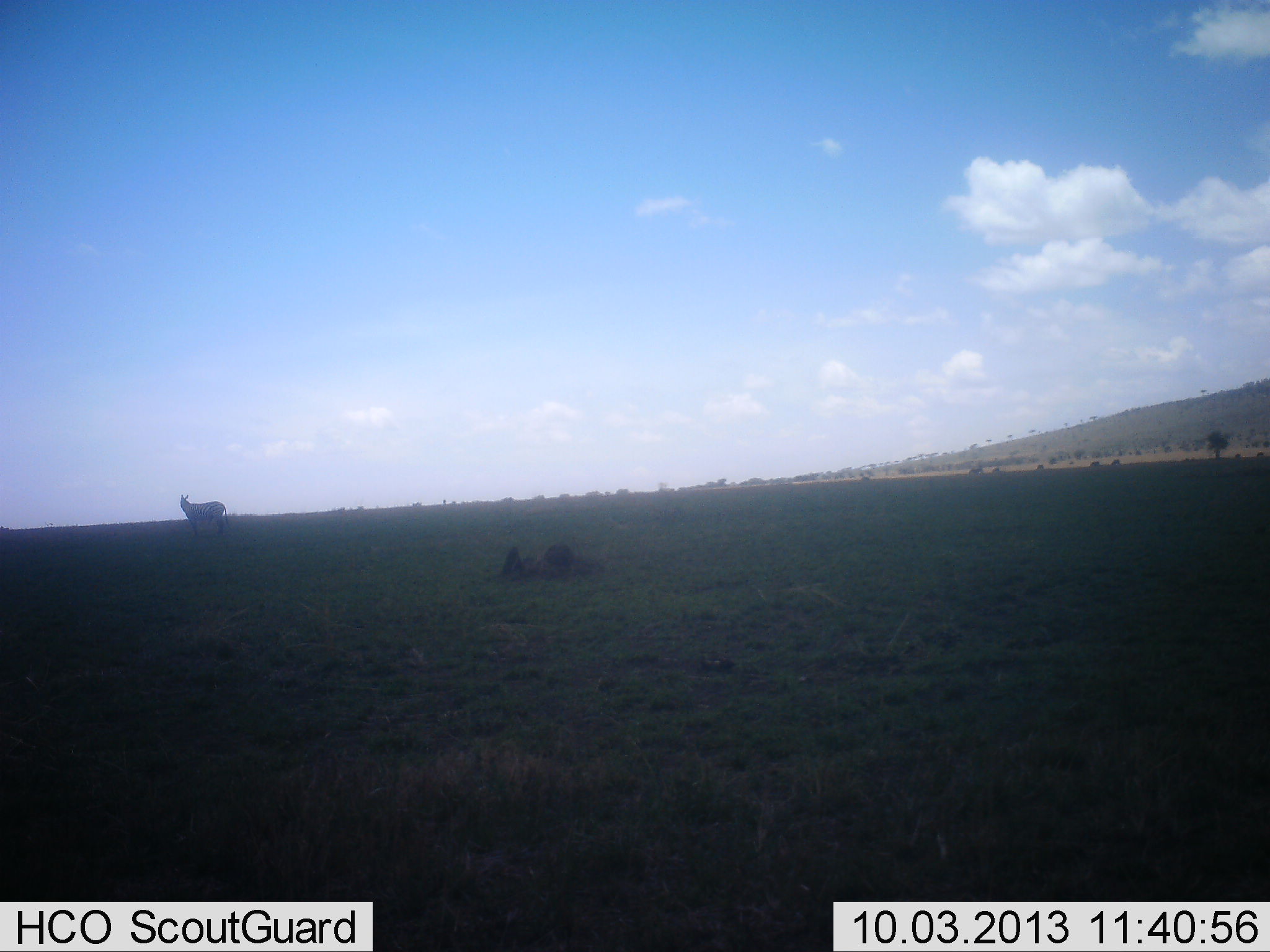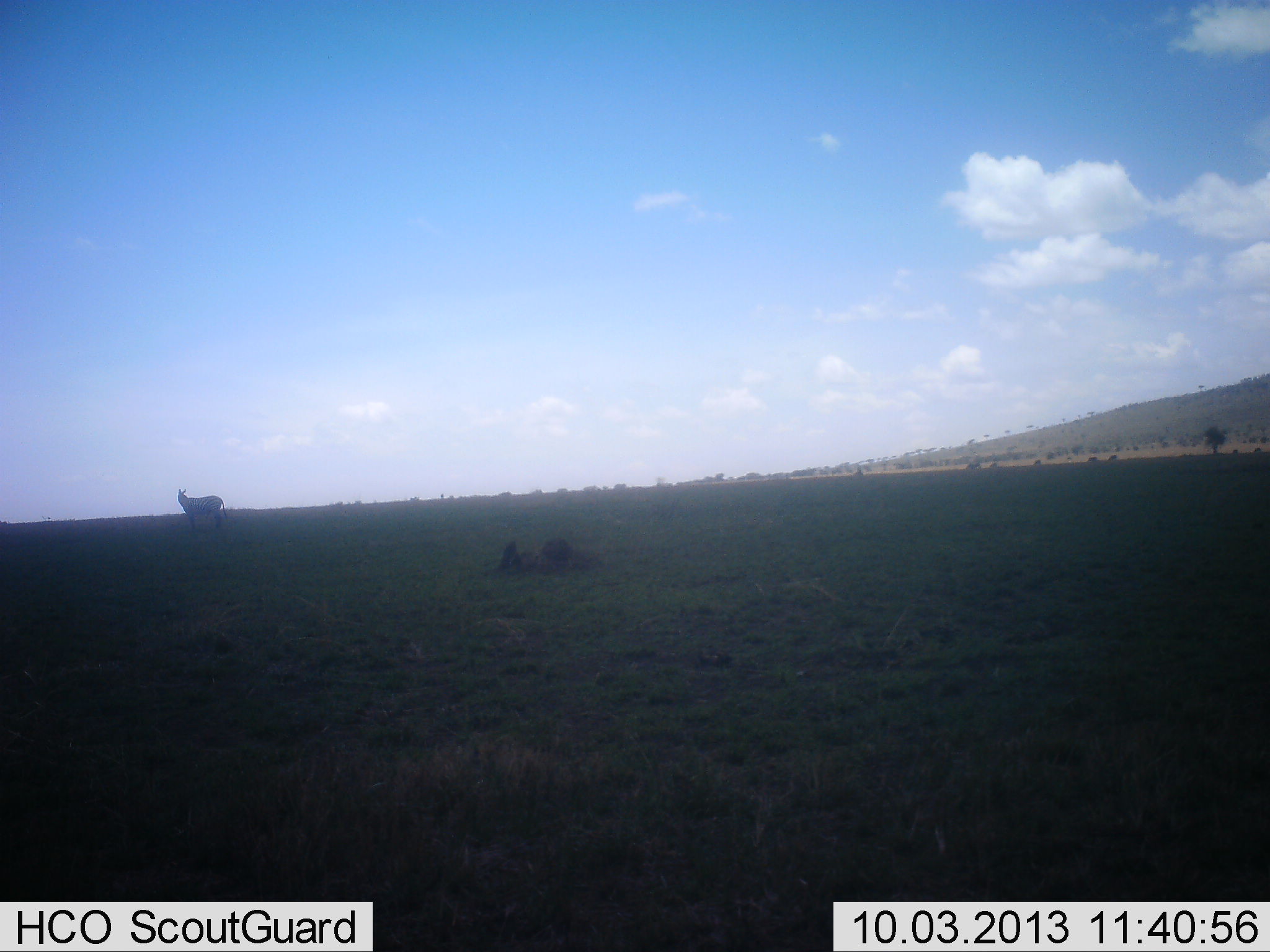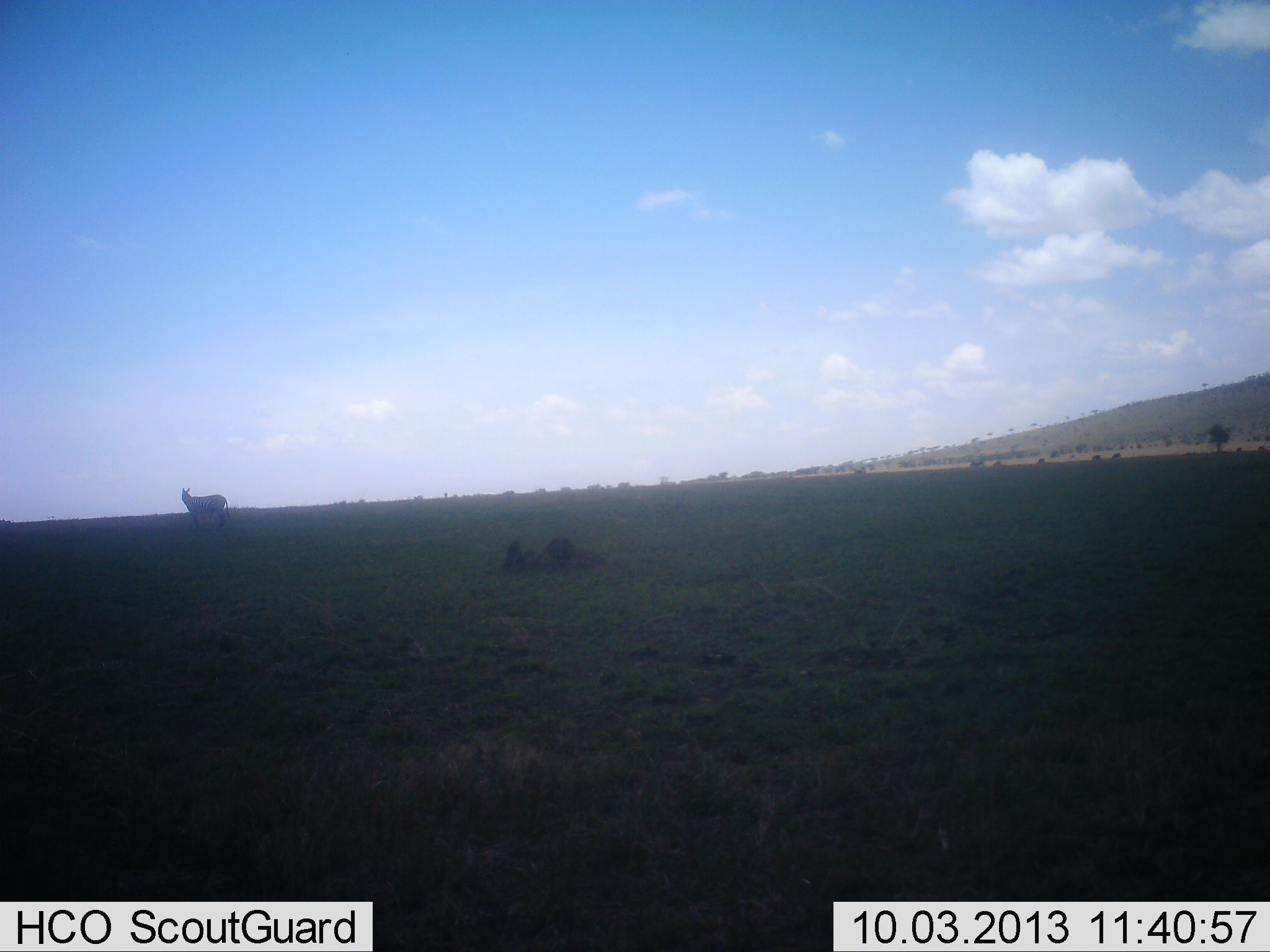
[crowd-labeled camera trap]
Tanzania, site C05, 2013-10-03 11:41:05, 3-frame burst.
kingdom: Animalia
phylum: Chordata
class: Mammalia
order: Perissodactyla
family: Equidae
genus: Equus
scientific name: Equus quagga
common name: plains zebra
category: zebra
Zebra (plains zebra) (Equus quagga), count 1. Behavior (volunteer vote fractions): standing 100%, resting 0%, moving 0%, interacting 0%. Young present (vote fraction): 0%. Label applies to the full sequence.